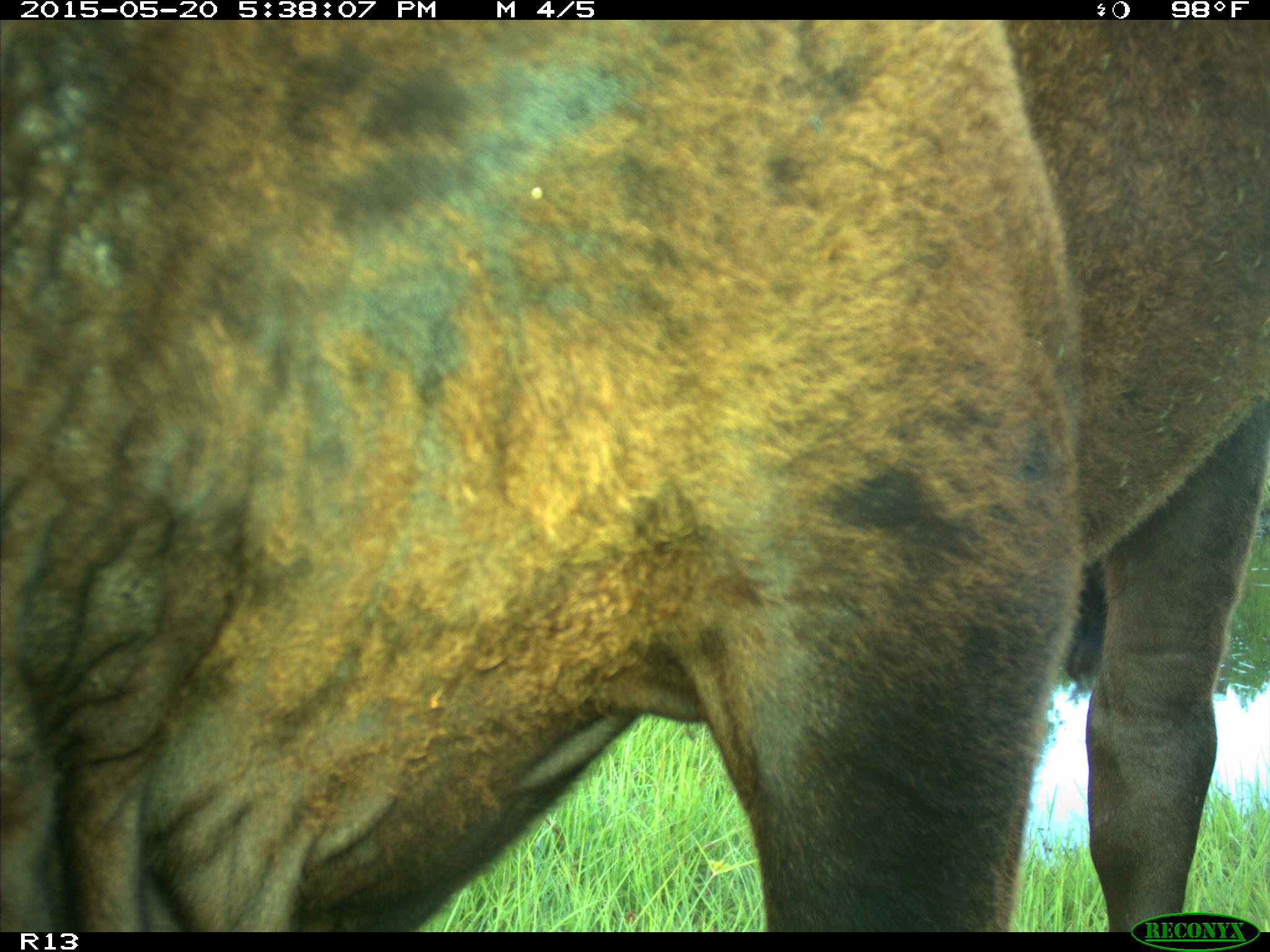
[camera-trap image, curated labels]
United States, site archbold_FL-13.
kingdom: Animalia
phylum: Chordata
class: Mammalia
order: Artiodactyla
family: Bovidae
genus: Bos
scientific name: Bos taurus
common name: domestic cow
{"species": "Bos taurus (domestic cow)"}